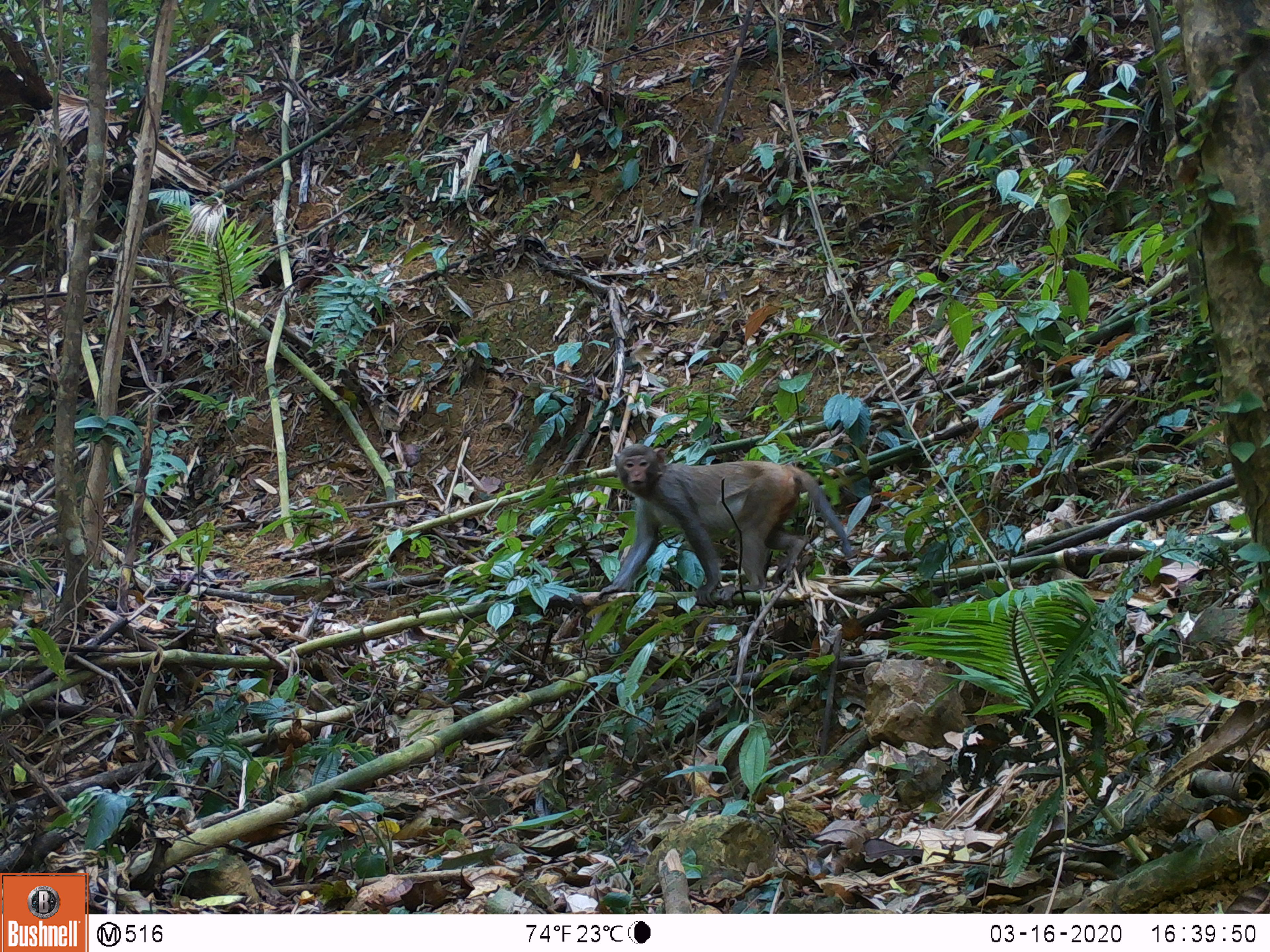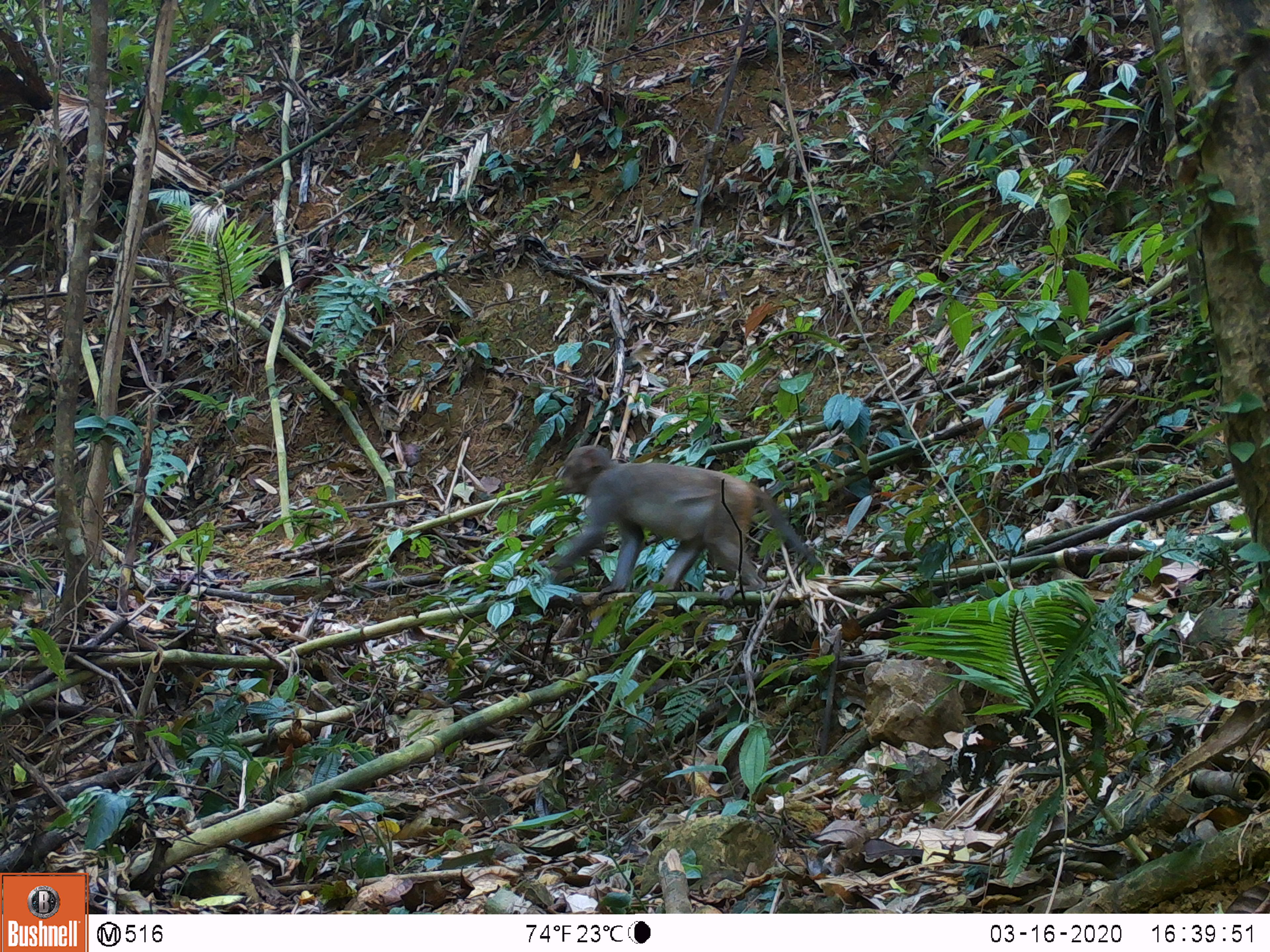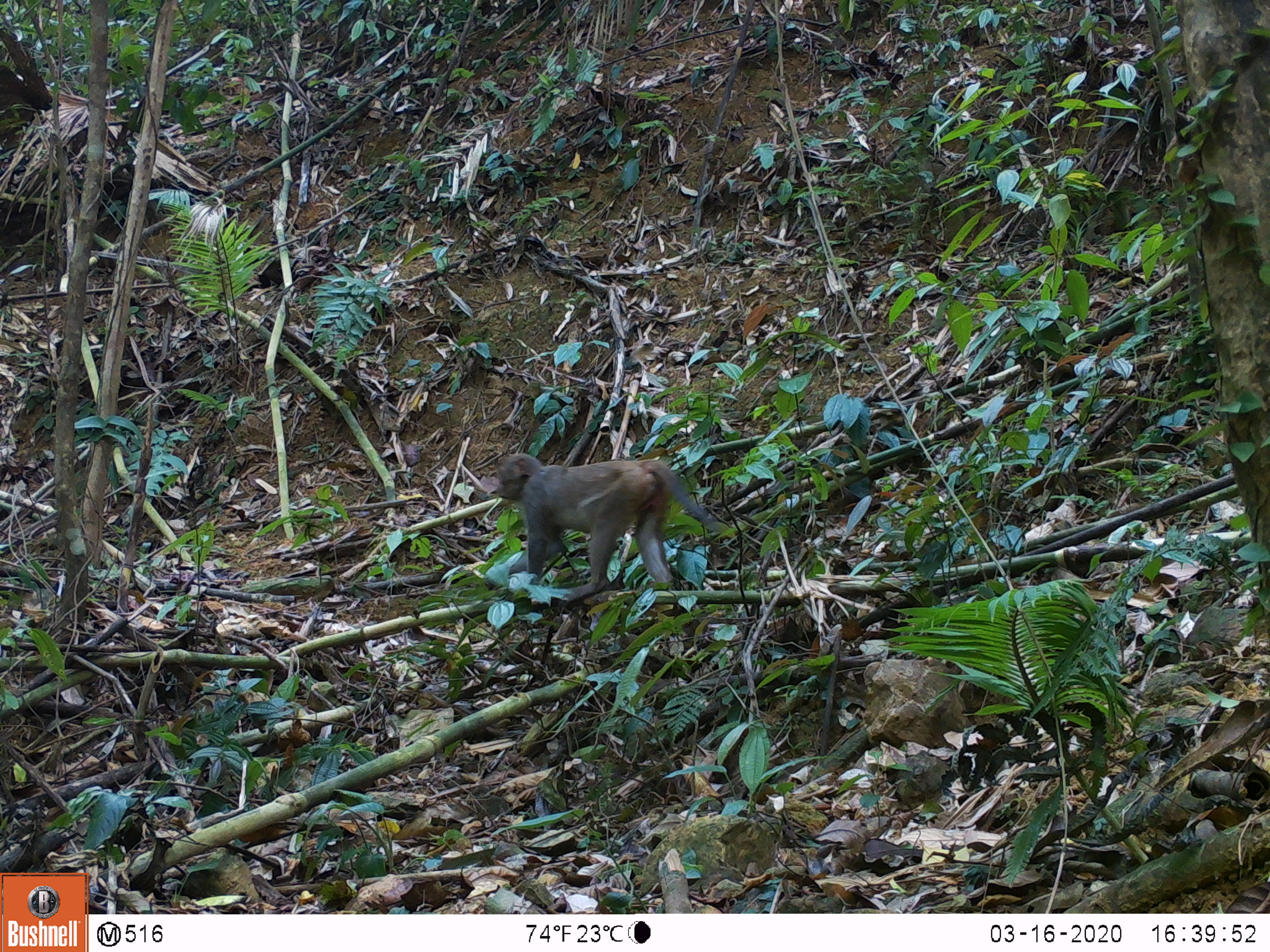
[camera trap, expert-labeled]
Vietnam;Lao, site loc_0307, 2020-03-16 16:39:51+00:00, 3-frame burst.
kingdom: Animalia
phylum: Chordata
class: Mammalia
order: Primates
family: Cercopithecidae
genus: Macaca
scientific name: Macaca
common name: macaques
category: assam or rhesus macaque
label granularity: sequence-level